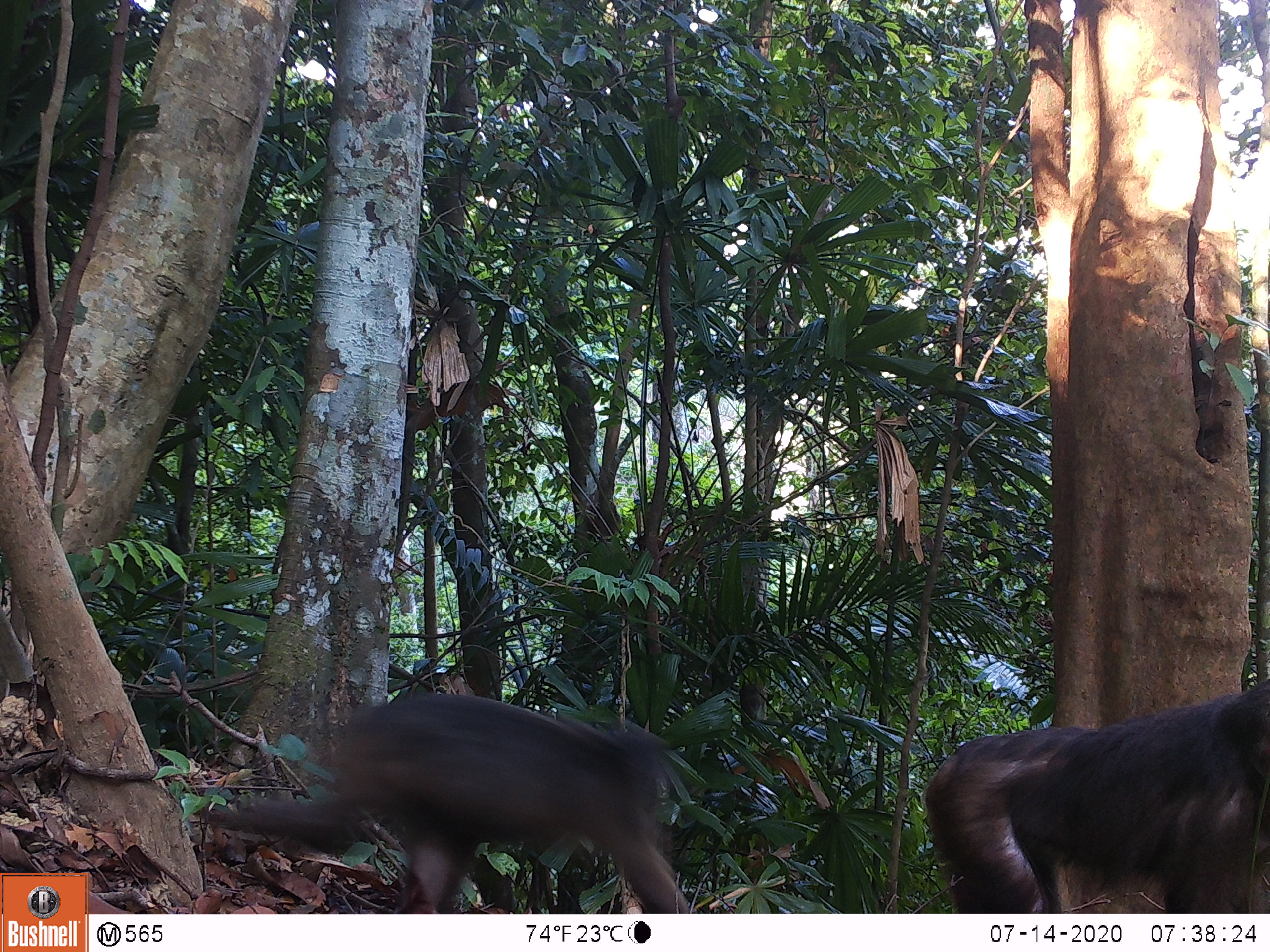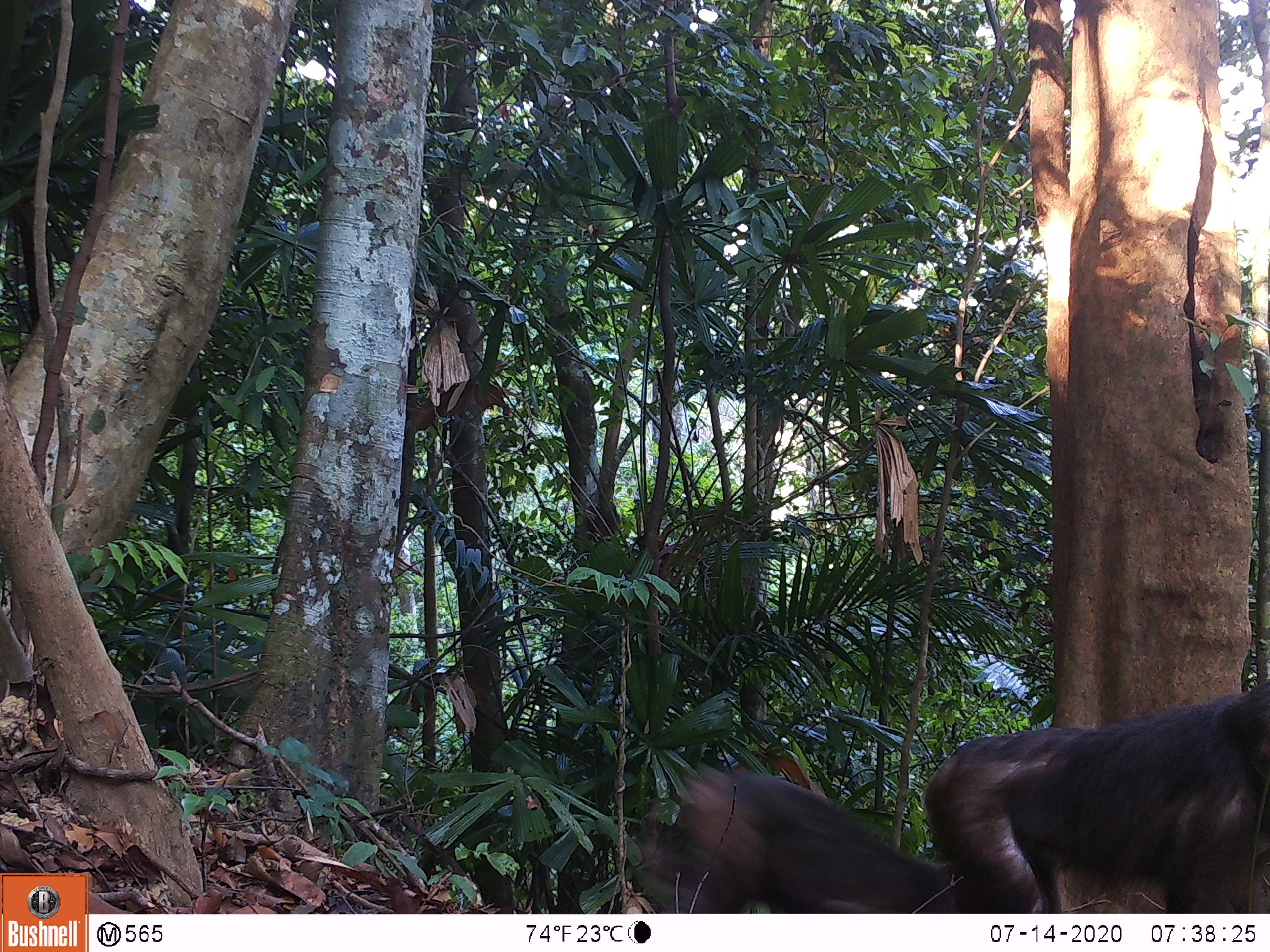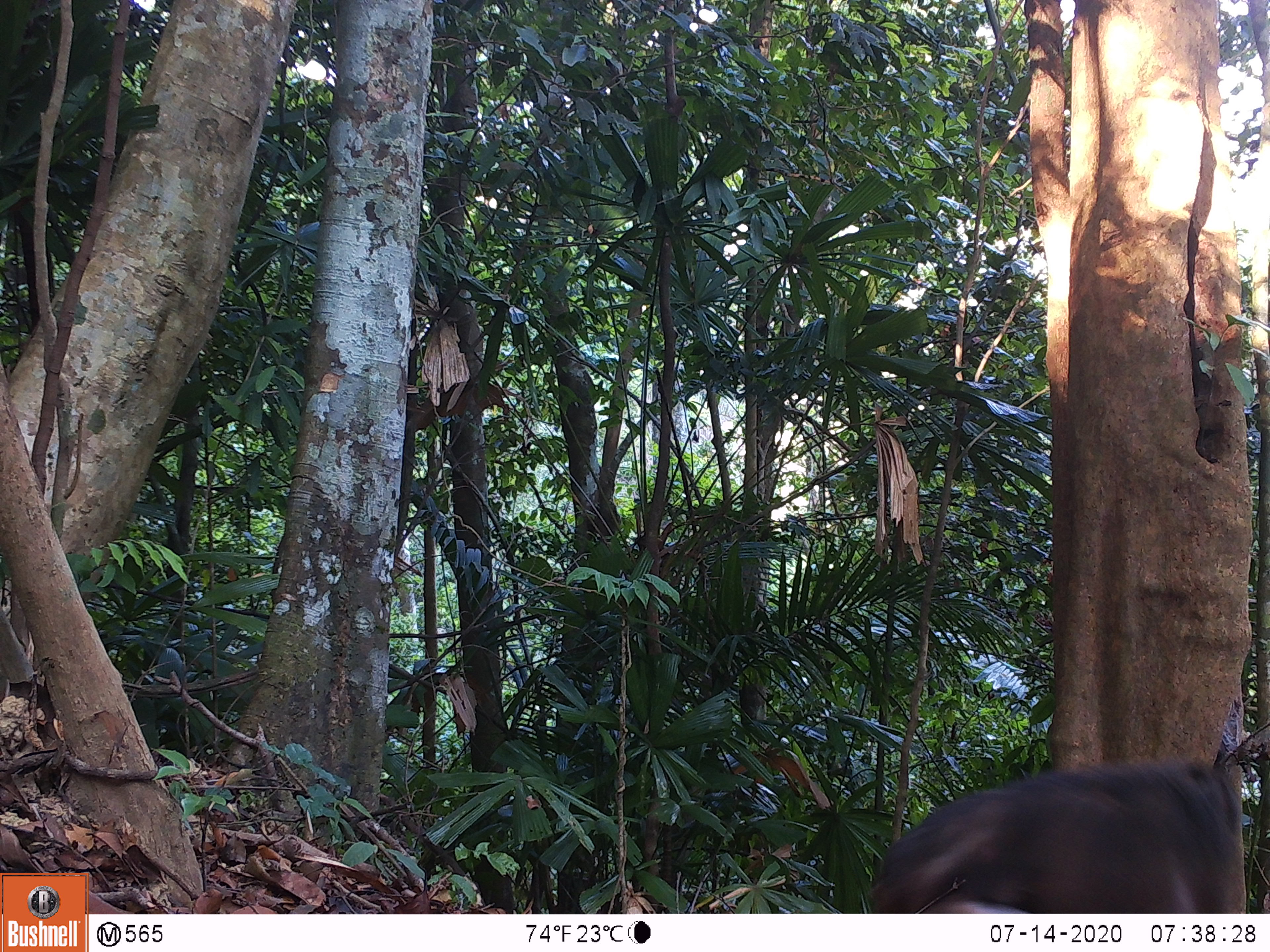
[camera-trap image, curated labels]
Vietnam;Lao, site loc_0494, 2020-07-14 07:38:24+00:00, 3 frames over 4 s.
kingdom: Animalia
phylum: Chordata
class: Mammalia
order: Primates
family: Cercopithecidae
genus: Macaca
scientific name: Macaca arctoides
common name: stump-tailed macaque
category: stump tailed macaque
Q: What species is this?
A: Stump tailed macaque (stump-tailed macaque) (Macaca arctoides).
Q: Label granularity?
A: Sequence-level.